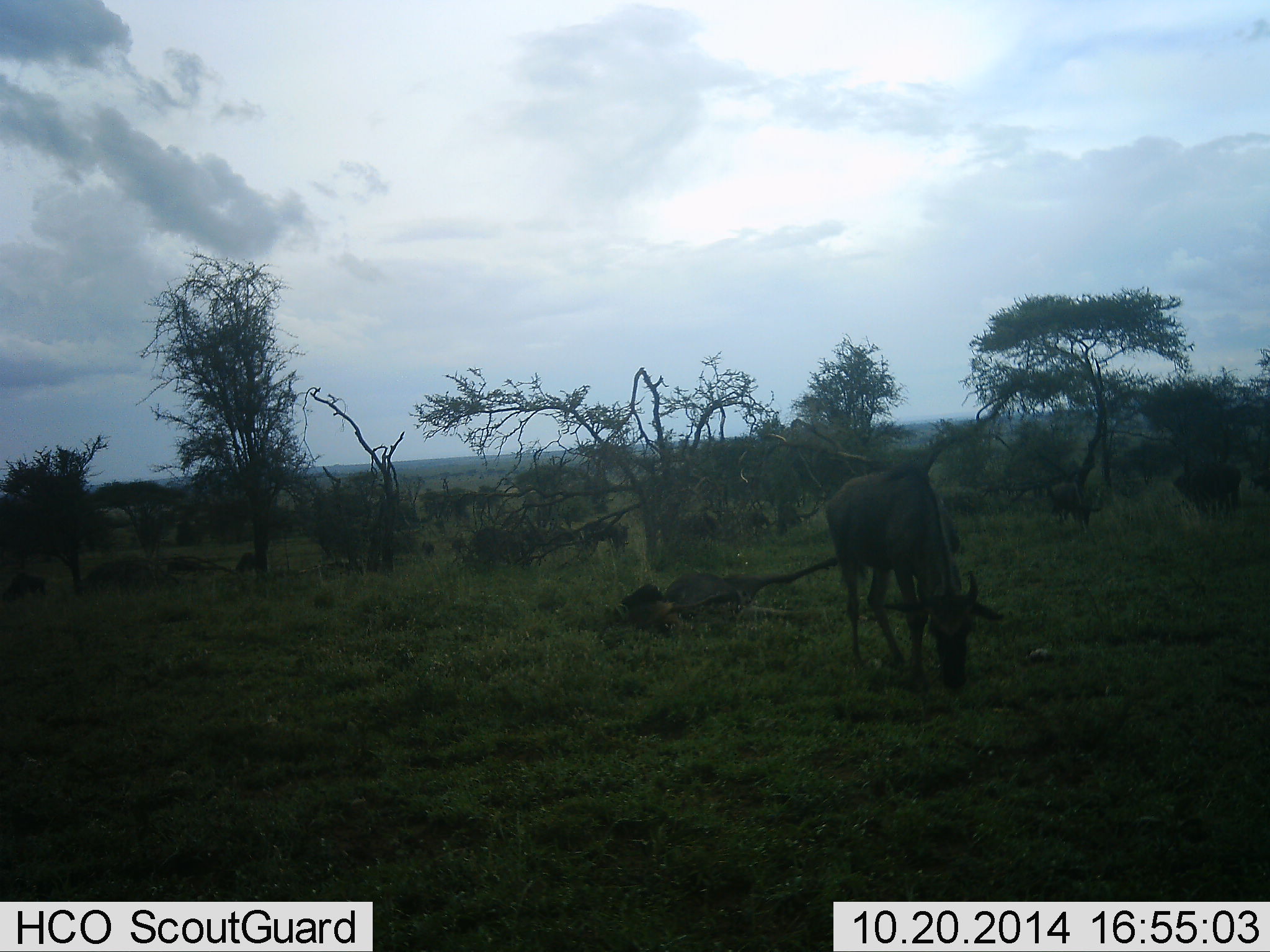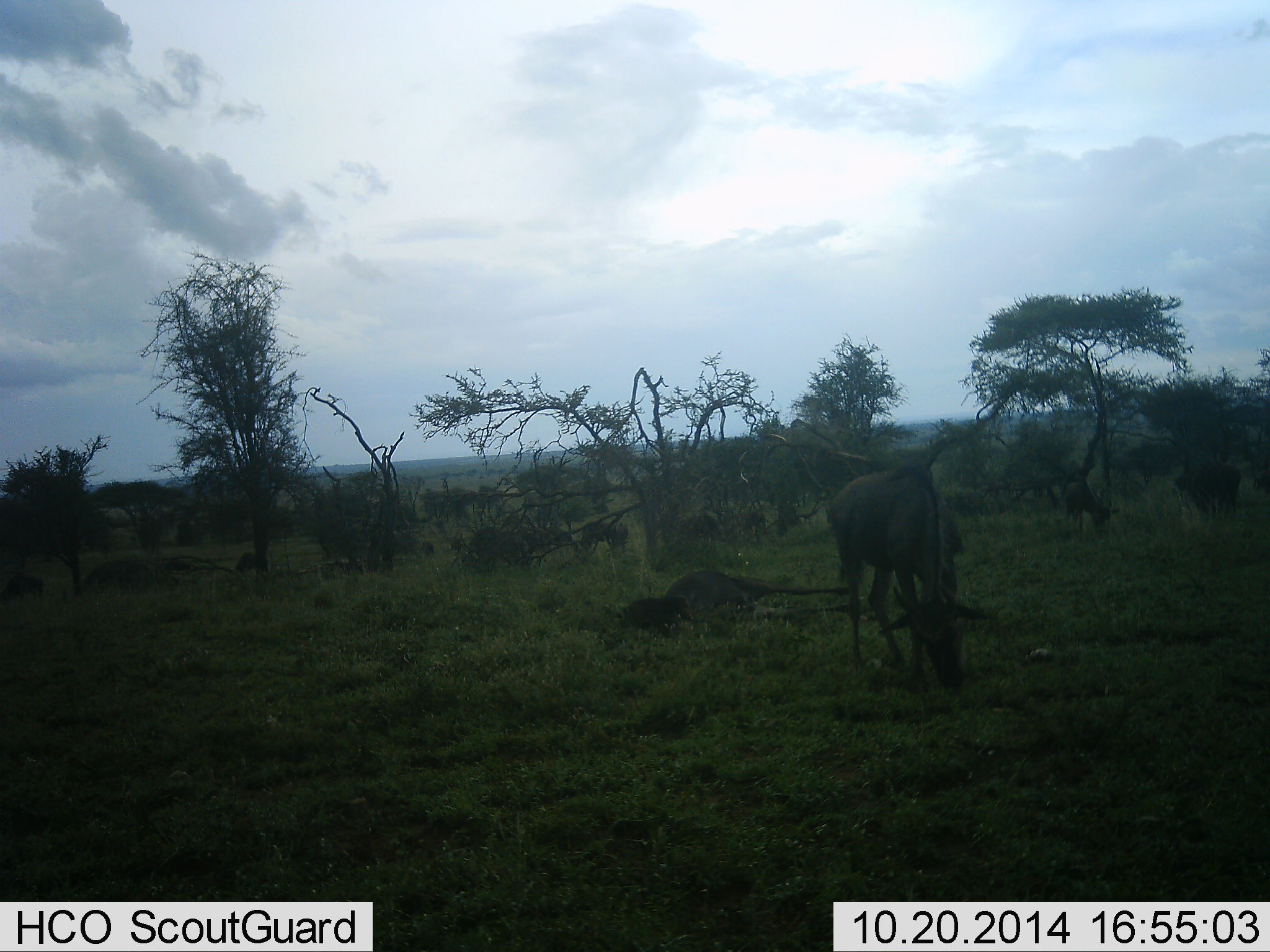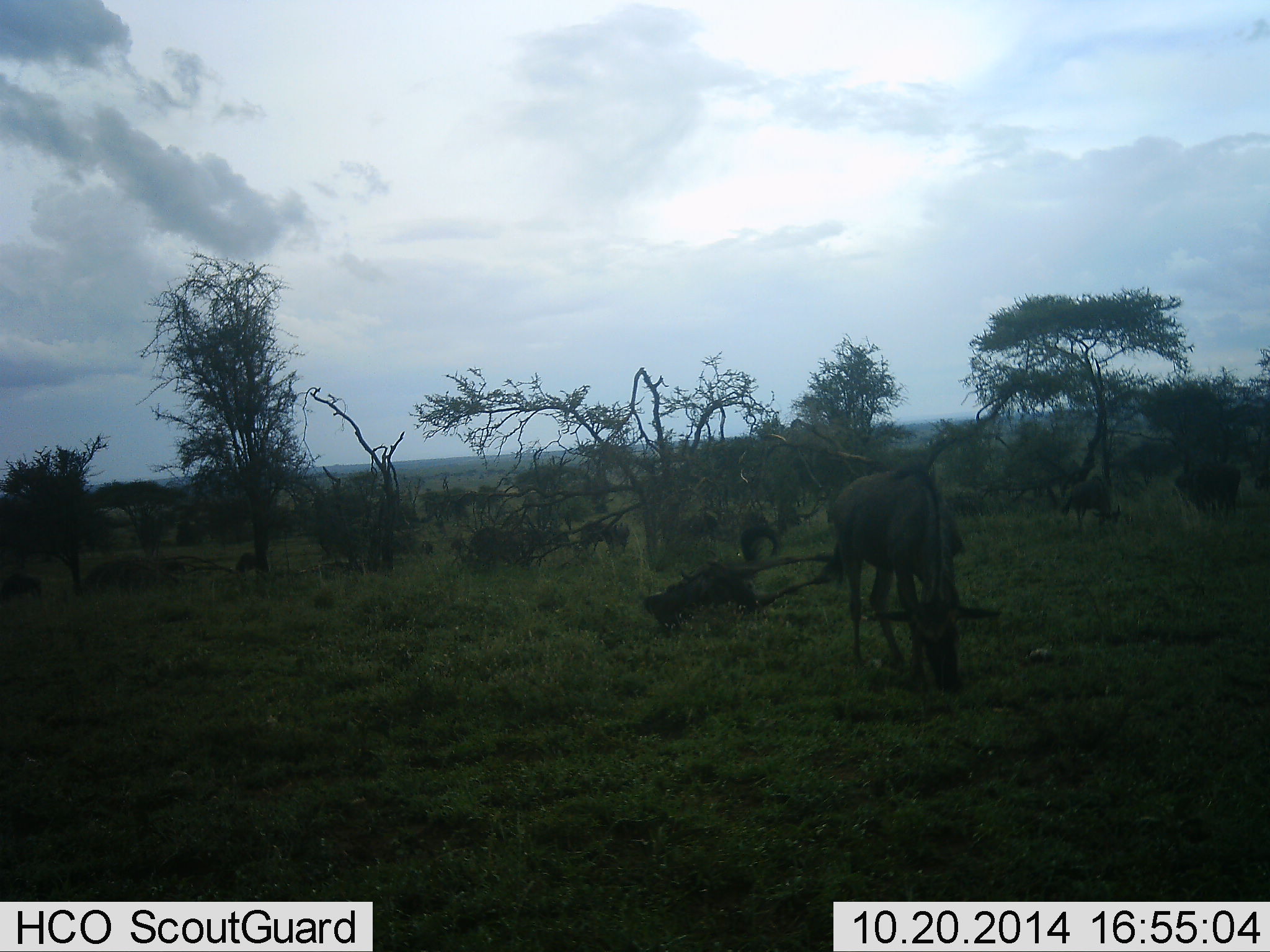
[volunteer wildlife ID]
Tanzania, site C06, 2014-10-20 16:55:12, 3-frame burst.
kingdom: Animalia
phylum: Chordata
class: Mammalia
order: Artiodactyla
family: Bovidae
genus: Connochaetes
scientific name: Connochaetes taurinus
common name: blue wildebeest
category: wildebeest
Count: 11-50.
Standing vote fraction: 40%.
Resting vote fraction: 70%.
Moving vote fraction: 30%.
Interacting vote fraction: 20%.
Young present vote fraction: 0%.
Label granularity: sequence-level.